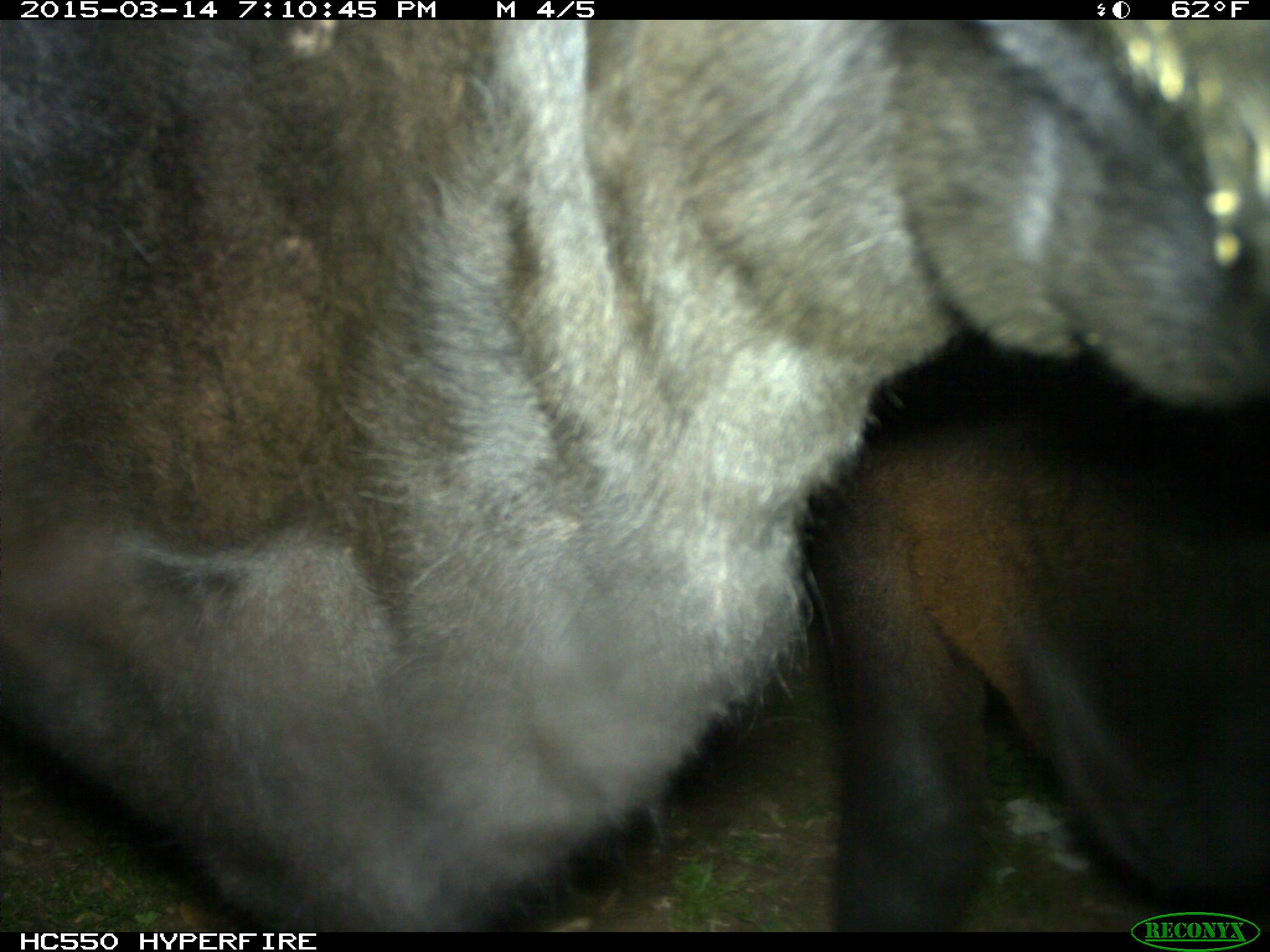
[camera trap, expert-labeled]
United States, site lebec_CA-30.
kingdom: Animalia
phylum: Chordata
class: Mammalia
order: Artiodactyla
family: Bovidae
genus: Bos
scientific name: Bos taurus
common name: domestic cow